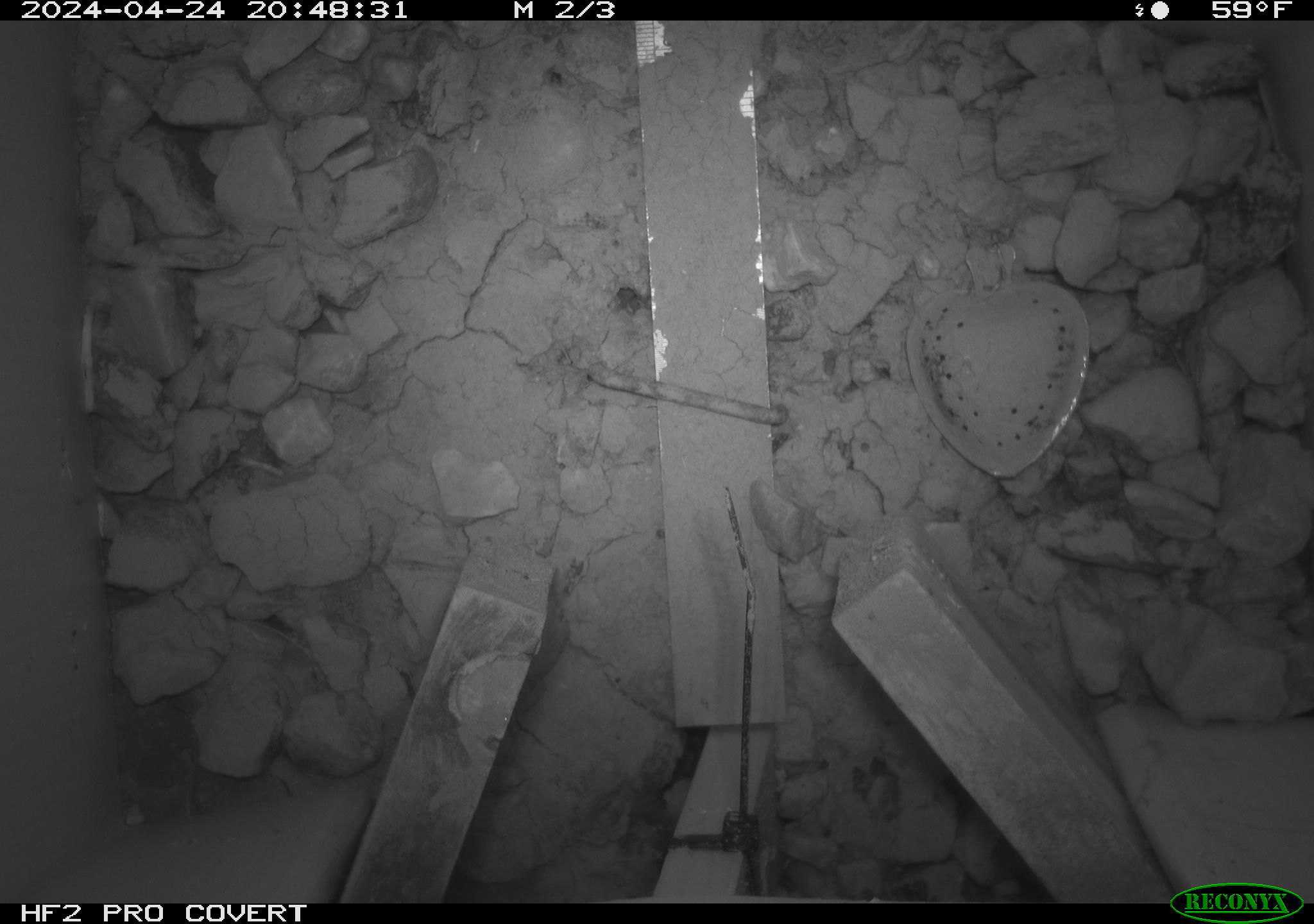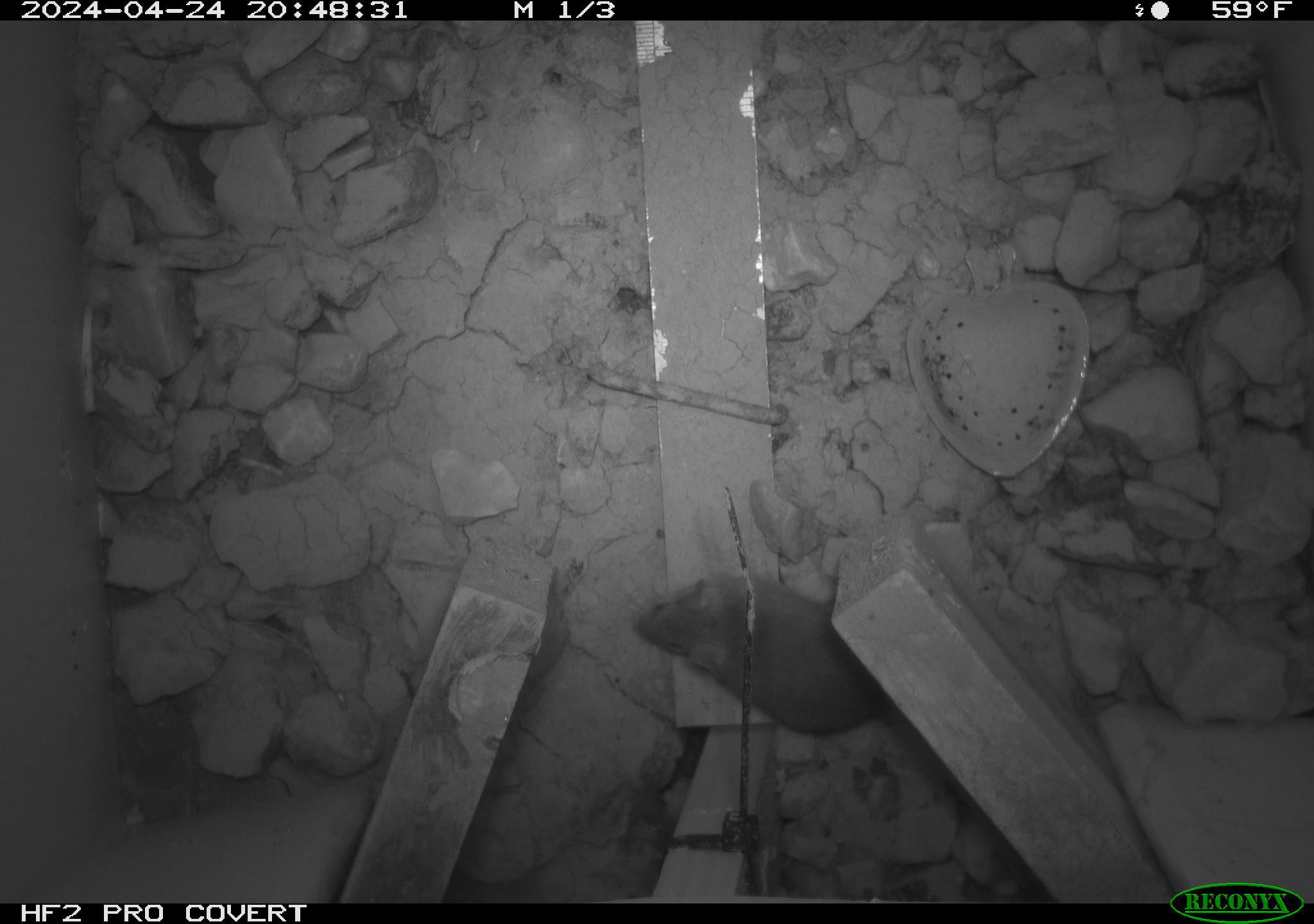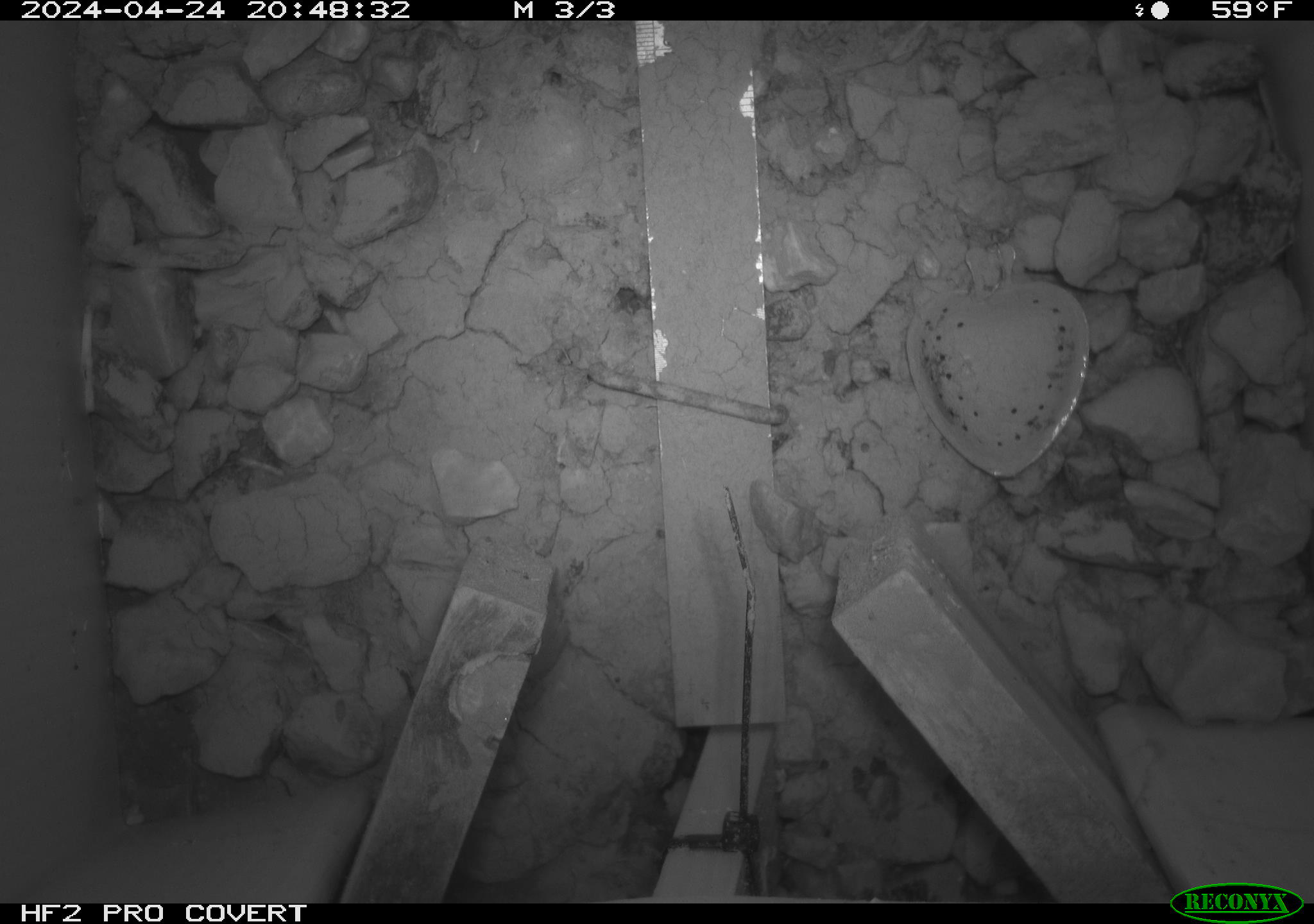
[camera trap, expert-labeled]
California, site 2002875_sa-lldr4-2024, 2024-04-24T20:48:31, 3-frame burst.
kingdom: Animalia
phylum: Chordata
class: Mammalia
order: Rodentia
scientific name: Rodentia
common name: mouse species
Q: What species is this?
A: Mouse species (Rodentia).